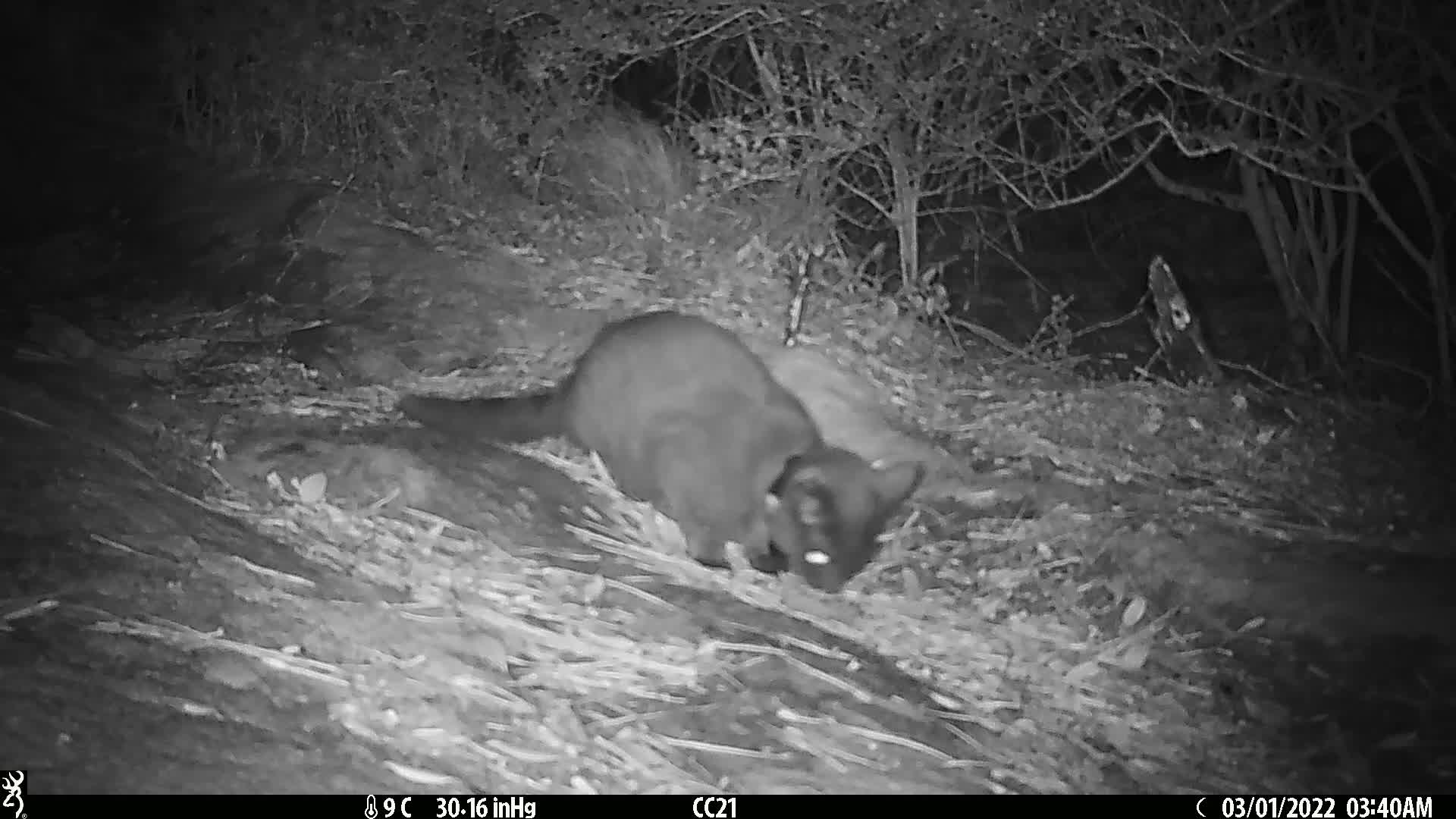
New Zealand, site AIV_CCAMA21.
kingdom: Animalia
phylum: Chordata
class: Mammalia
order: Carnivora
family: Felidae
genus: Felis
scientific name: Felis catus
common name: domestic cat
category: cat